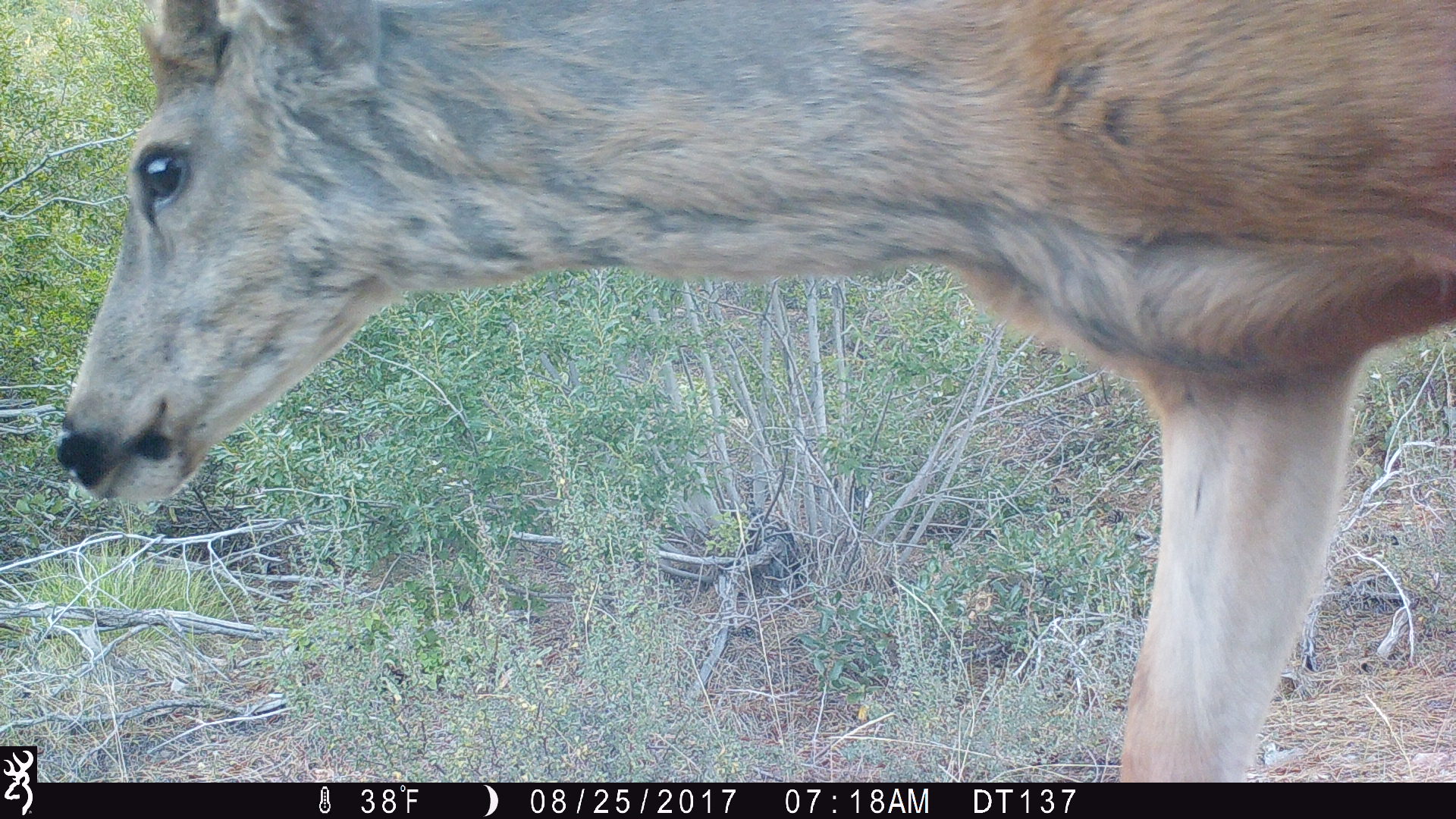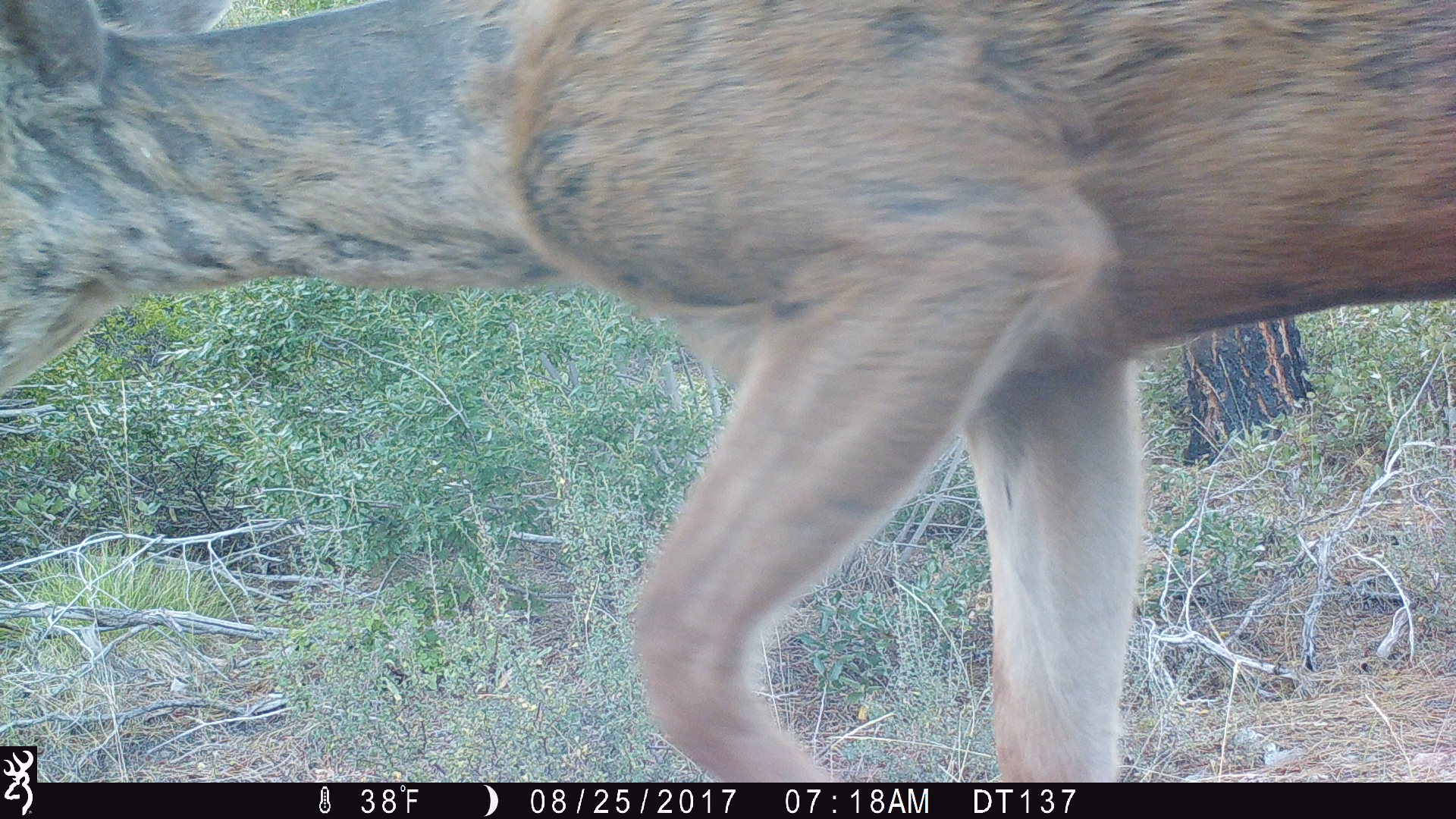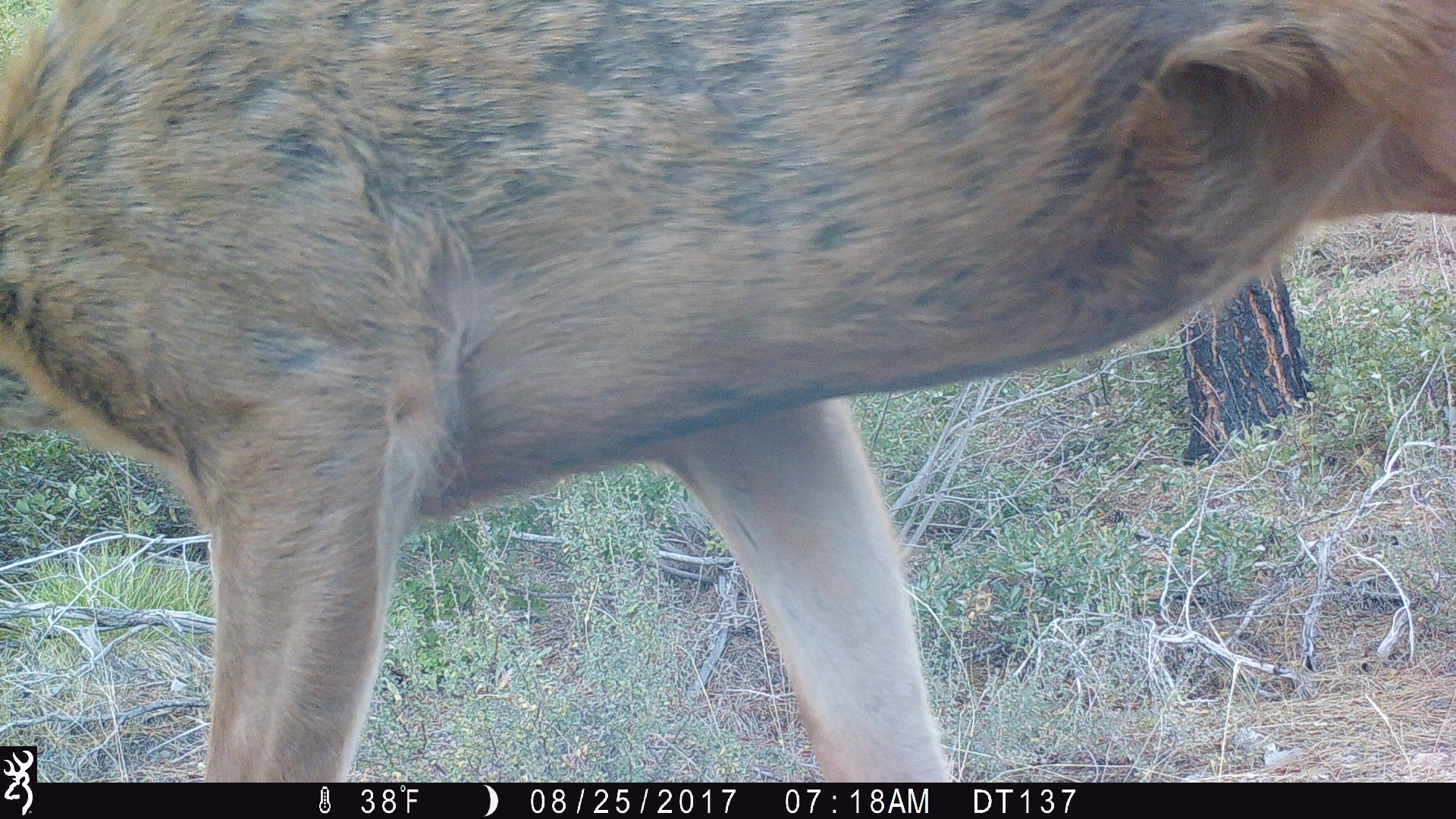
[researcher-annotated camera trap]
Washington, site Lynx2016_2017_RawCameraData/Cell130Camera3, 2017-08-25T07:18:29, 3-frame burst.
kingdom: Animalia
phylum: Chordata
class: Mammalia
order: Artiodactyla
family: Cervidae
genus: Odocoileus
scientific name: Odocoileus hemionus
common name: mule deer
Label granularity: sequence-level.